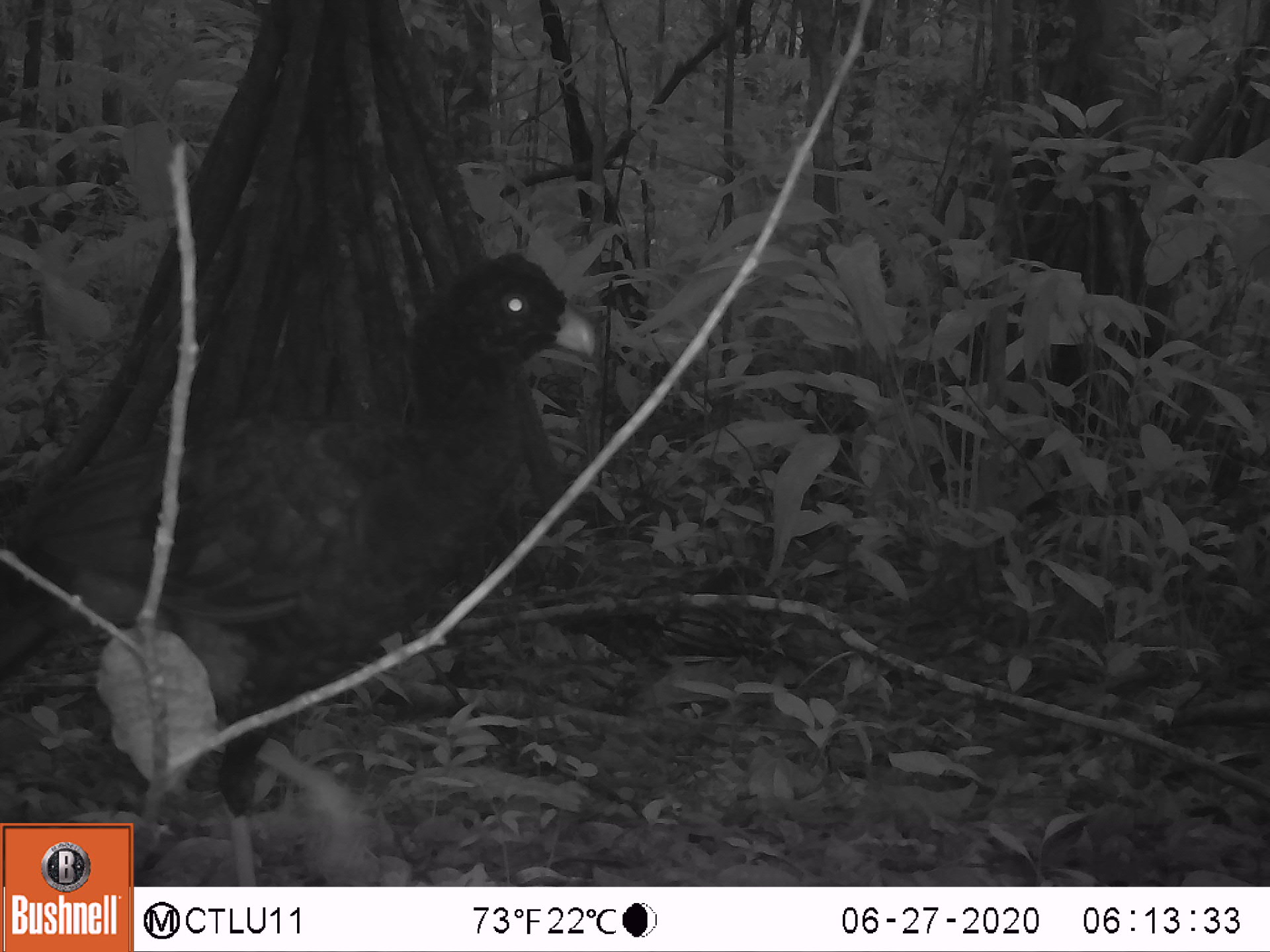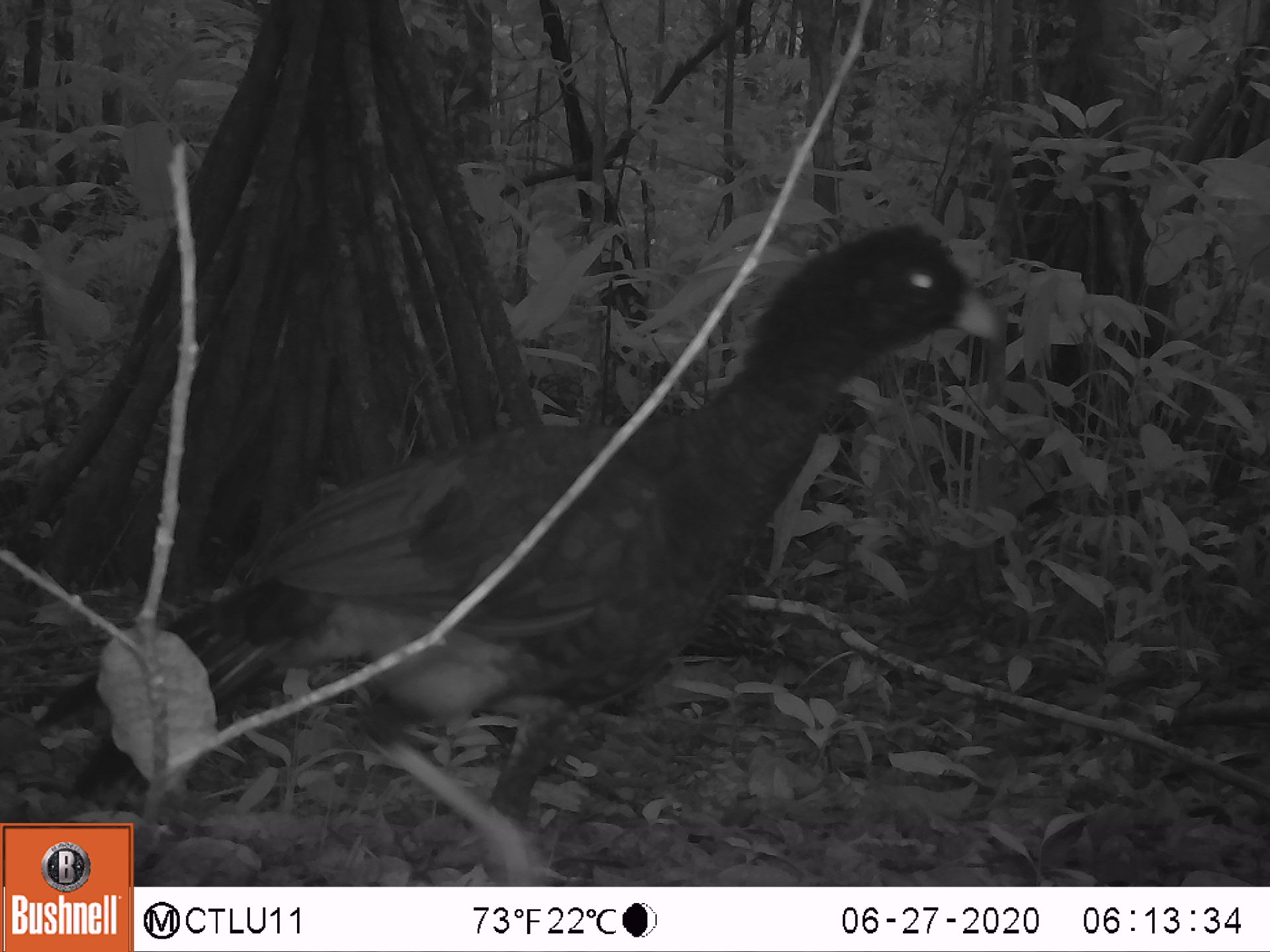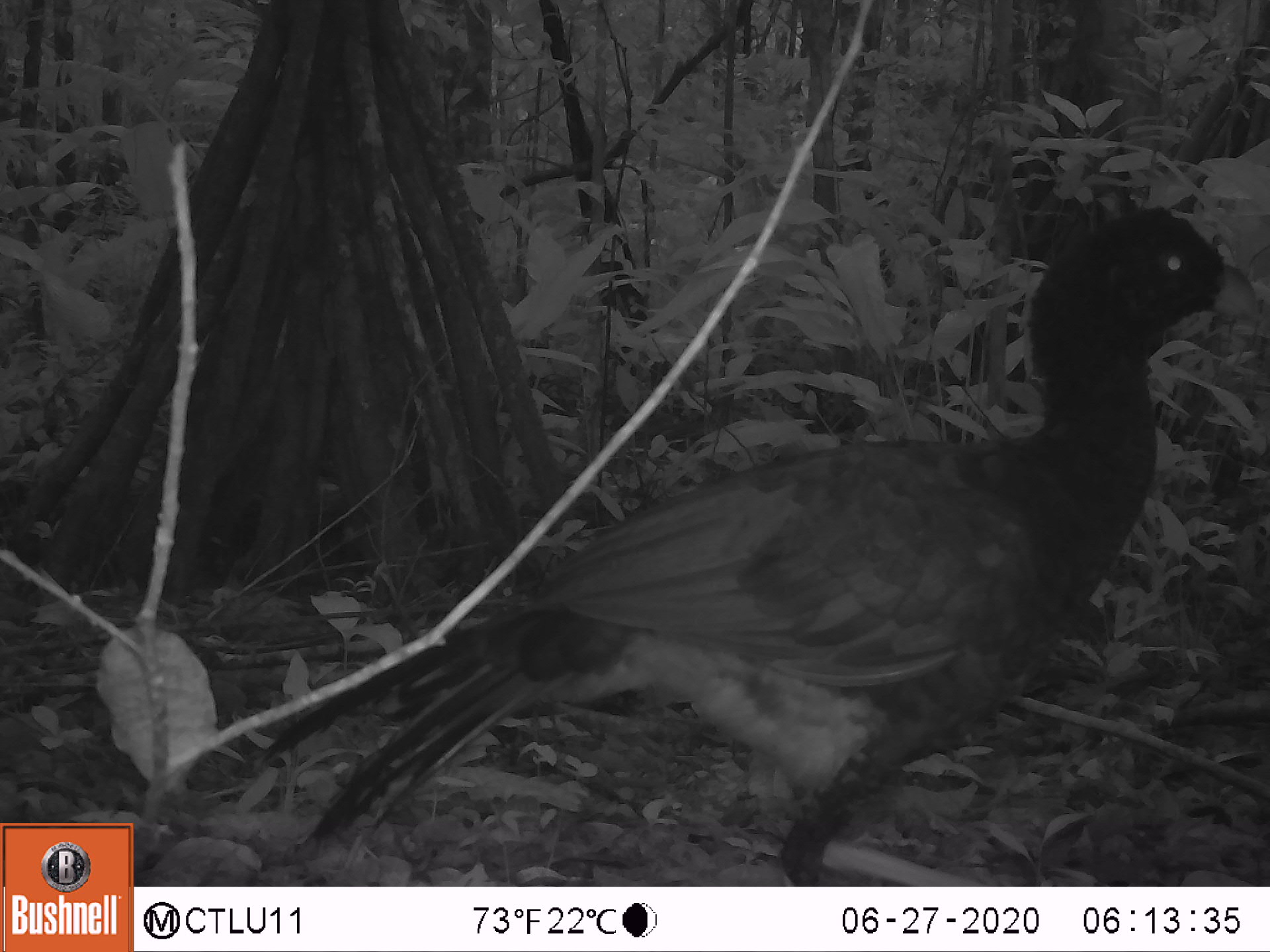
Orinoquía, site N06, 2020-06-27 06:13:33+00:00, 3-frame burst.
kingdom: Animalia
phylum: Chordata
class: Aves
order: Galliformes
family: Cracidae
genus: Mitu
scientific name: Mitu salvini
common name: salvin's currasow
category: salvins curassow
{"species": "salvins curassow (salvin's currasow) (Mitu salvini)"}